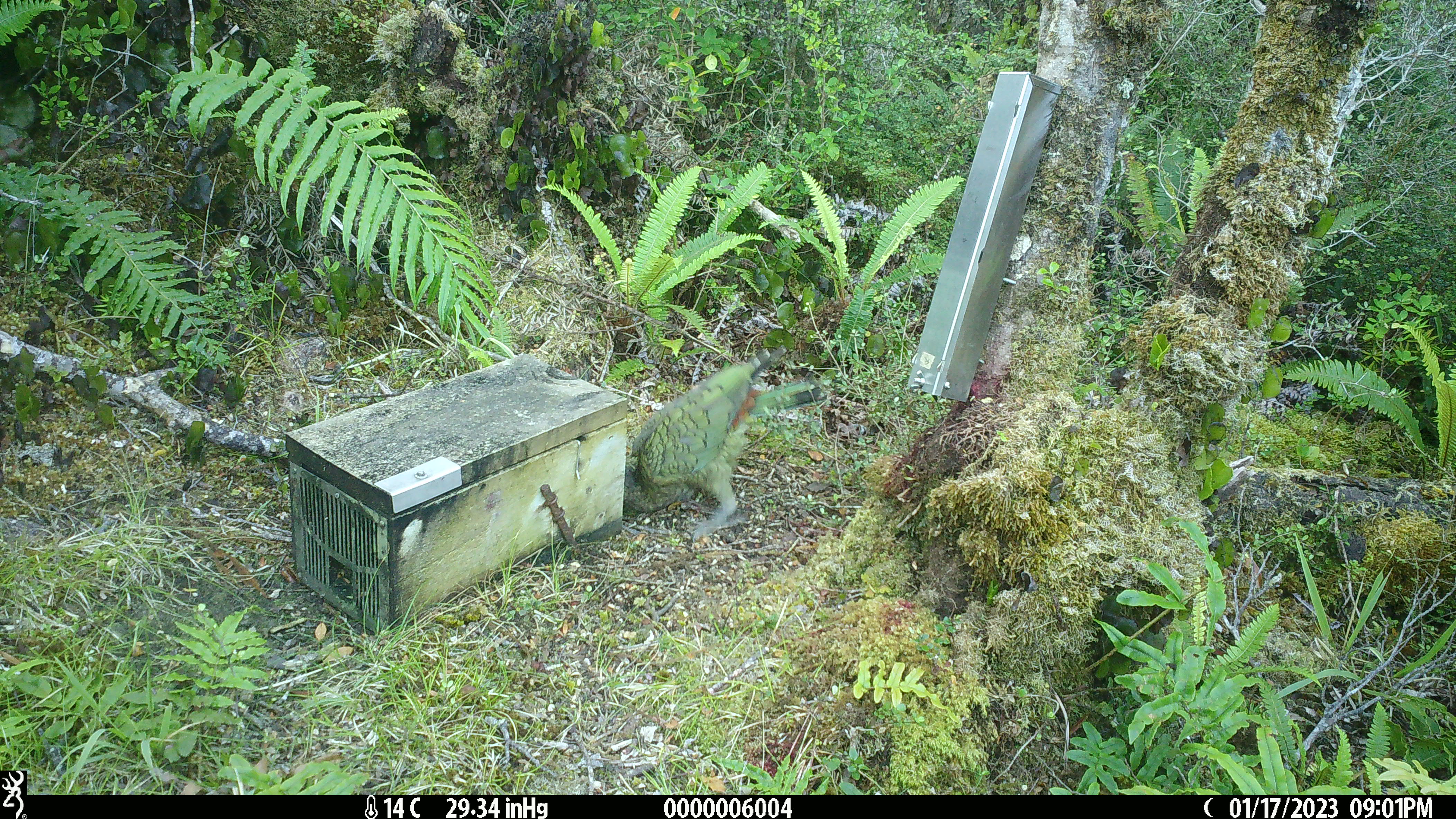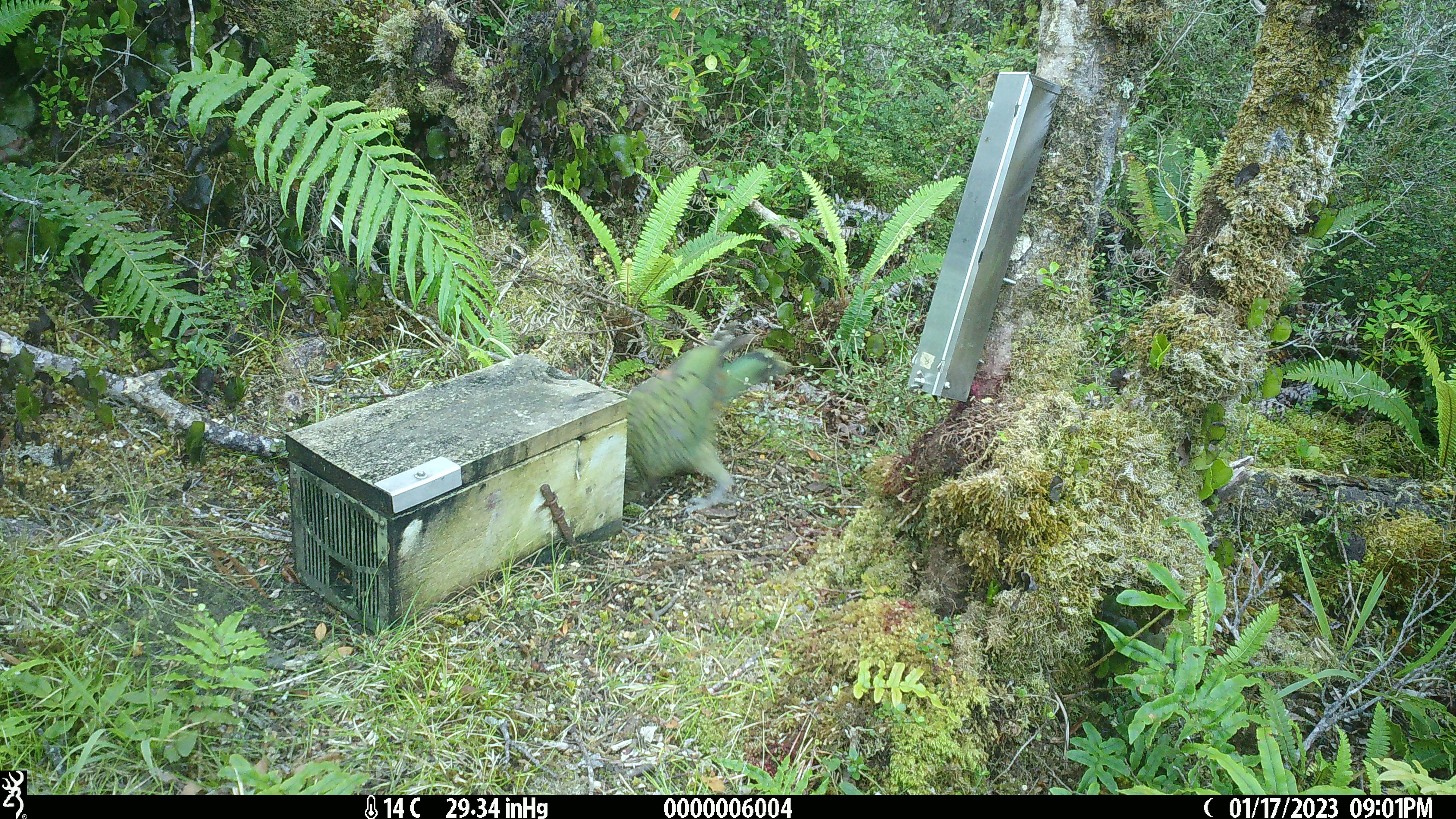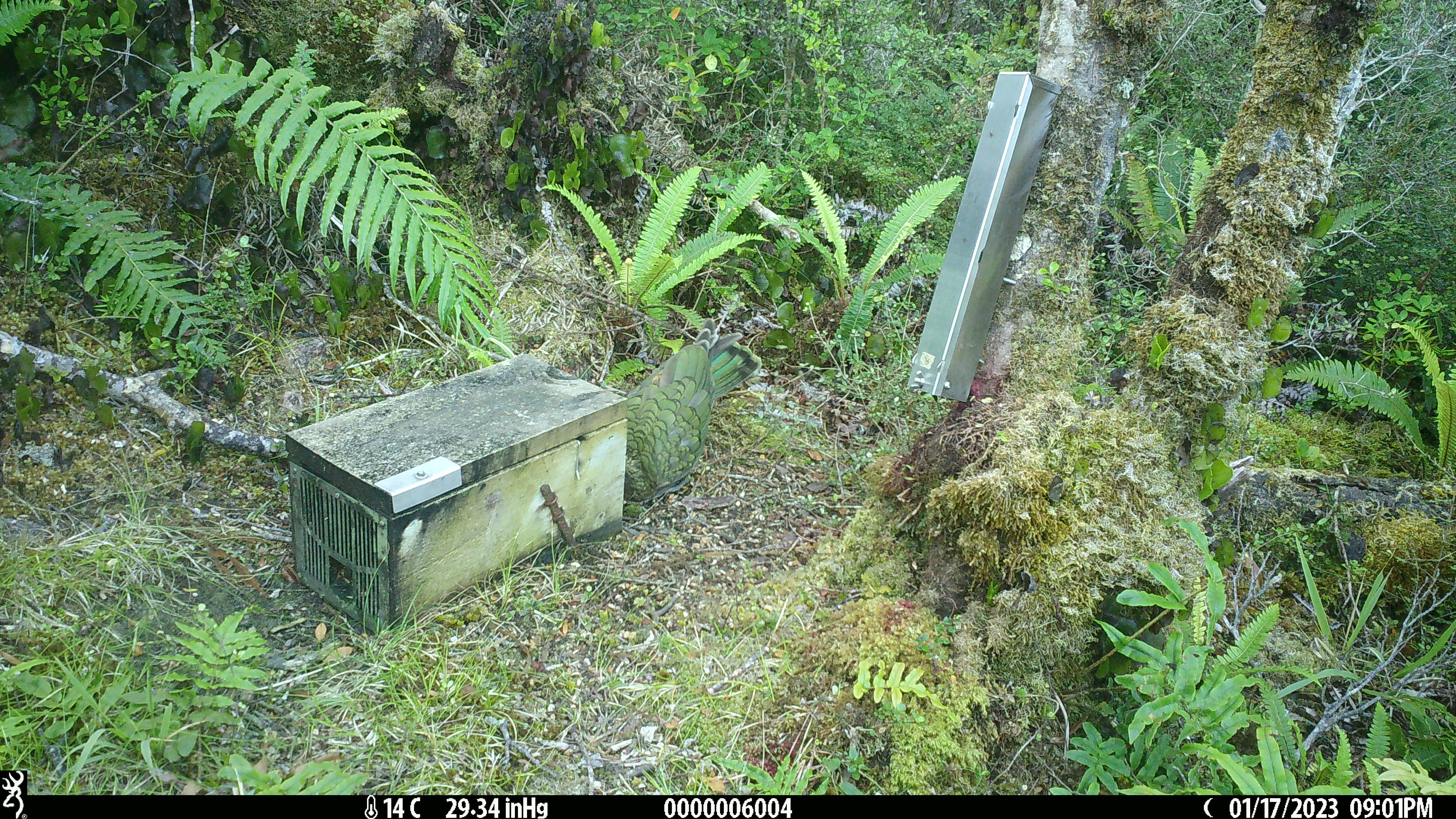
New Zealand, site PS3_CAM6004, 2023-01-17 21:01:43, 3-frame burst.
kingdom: Animalia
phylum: Chordata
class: Aves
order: Psittaciformes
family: Strigopidae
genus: Nestor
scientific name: Nestor notabilis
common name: kea